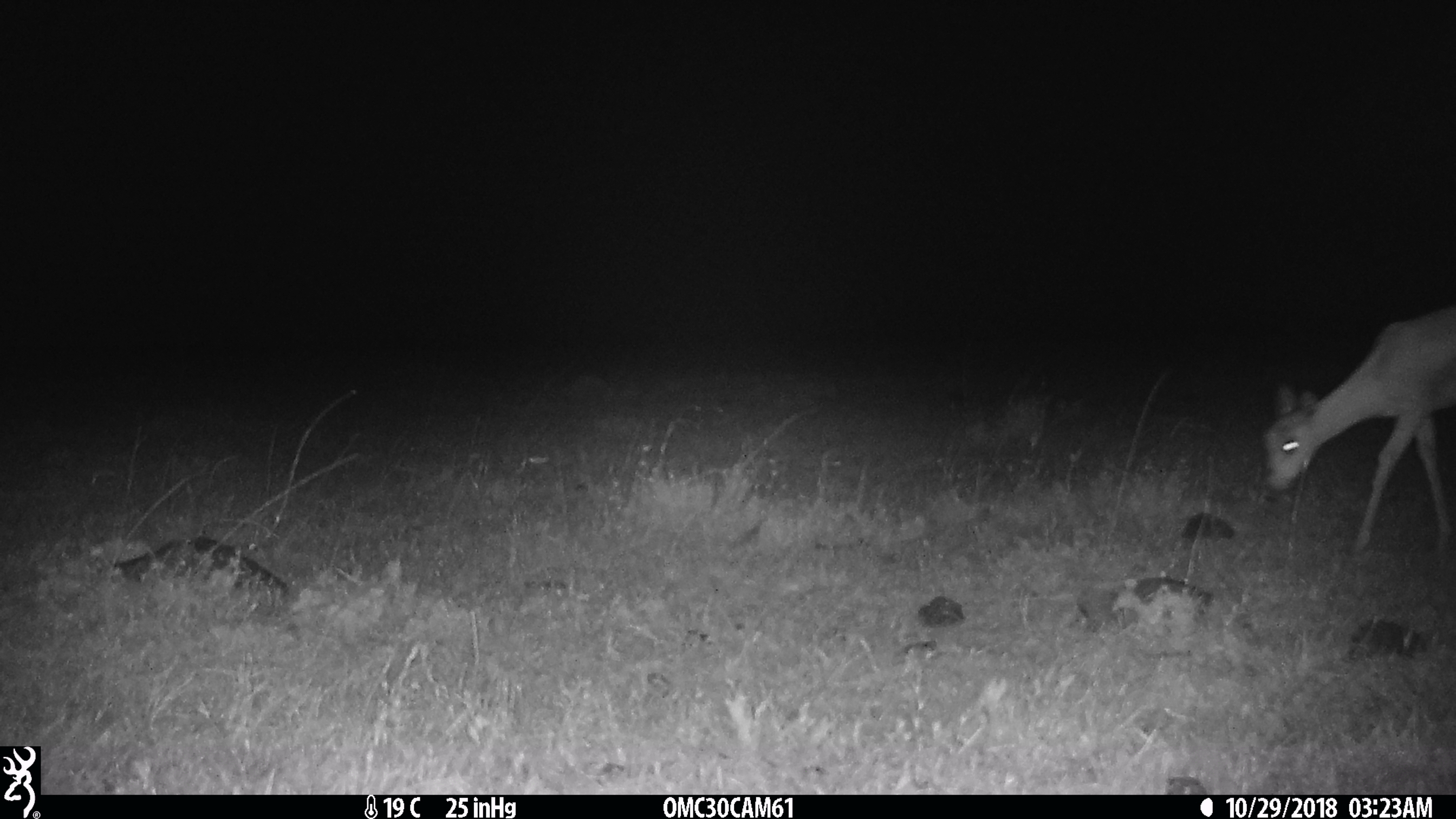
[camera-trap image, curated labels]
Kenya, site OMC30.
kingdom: Animalia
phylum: Chordata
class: Mammalia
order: Artiodactyla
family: Bovidae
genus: Nanger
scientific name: Nanger granti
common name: grant's gazelle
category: gazelle grants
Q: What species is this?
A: Gazelle grants (grant's gazelle) (Nanger granti).